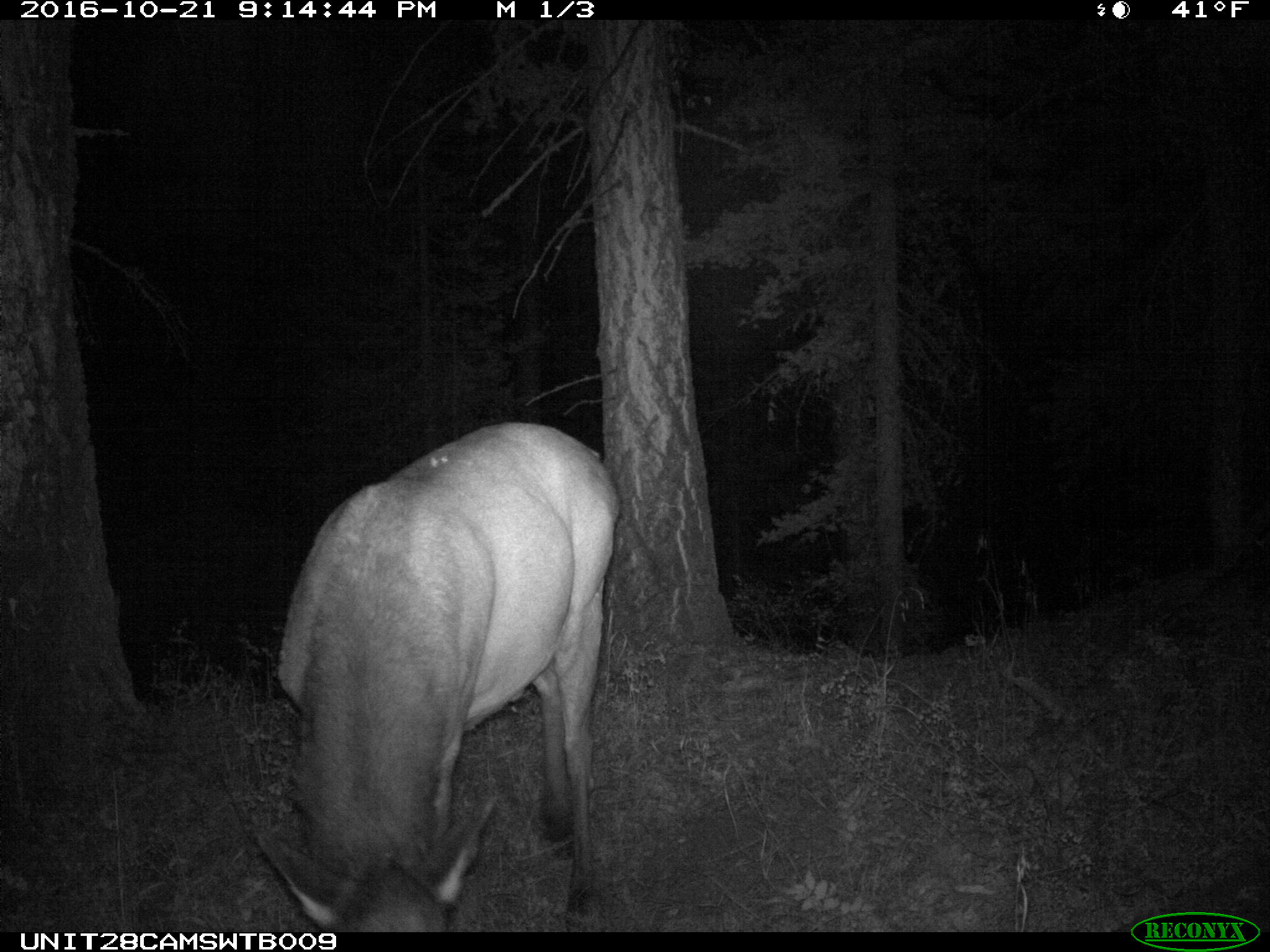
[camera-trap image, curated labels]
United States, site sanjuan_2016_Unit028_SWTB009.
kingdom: Animalia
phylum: Chordata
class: Mammalia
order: Artiodactyla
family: Cervidae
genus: Cervus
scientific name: Cervus elaphus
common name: red deer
Cervus elaphus (red deer).